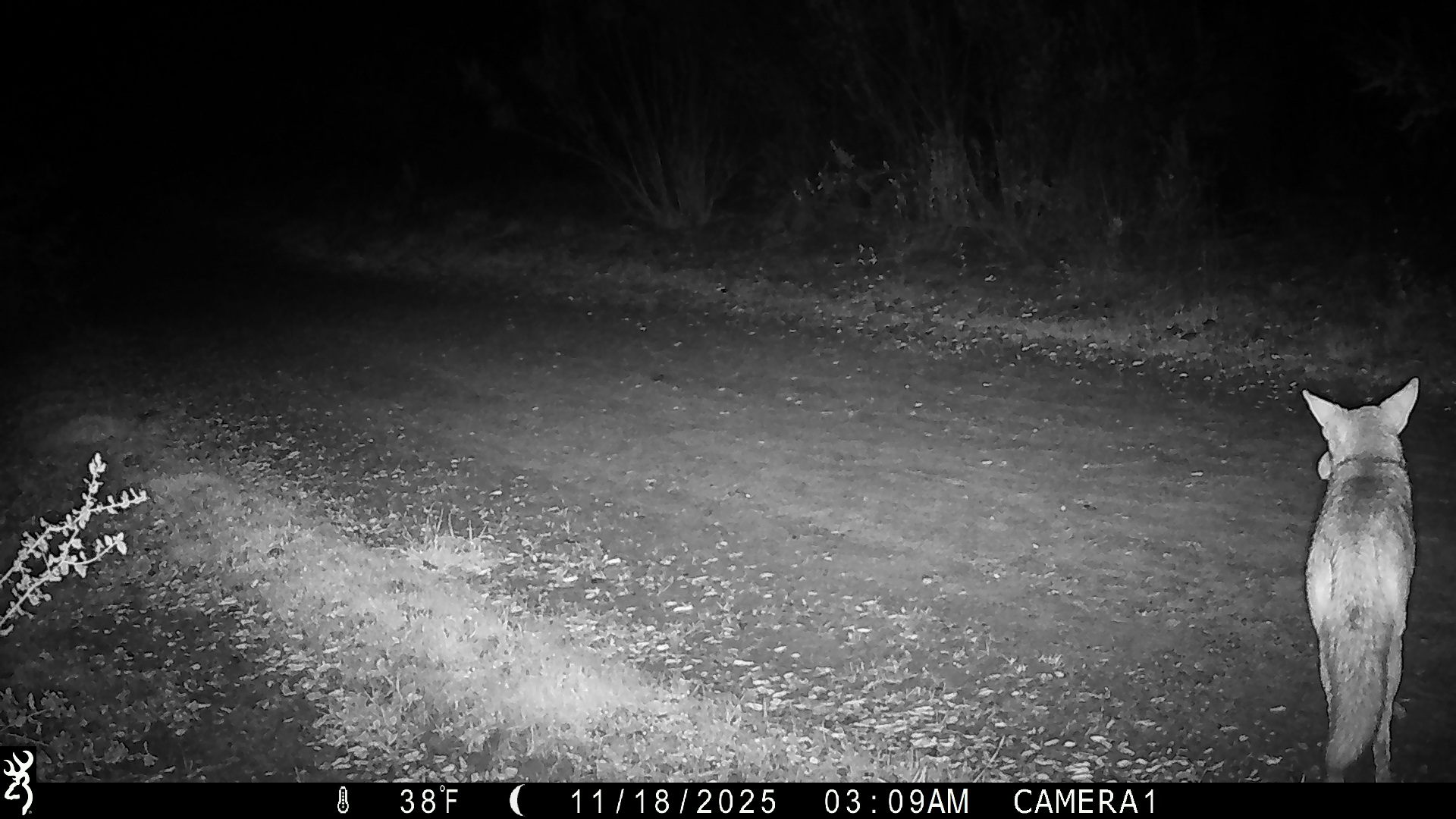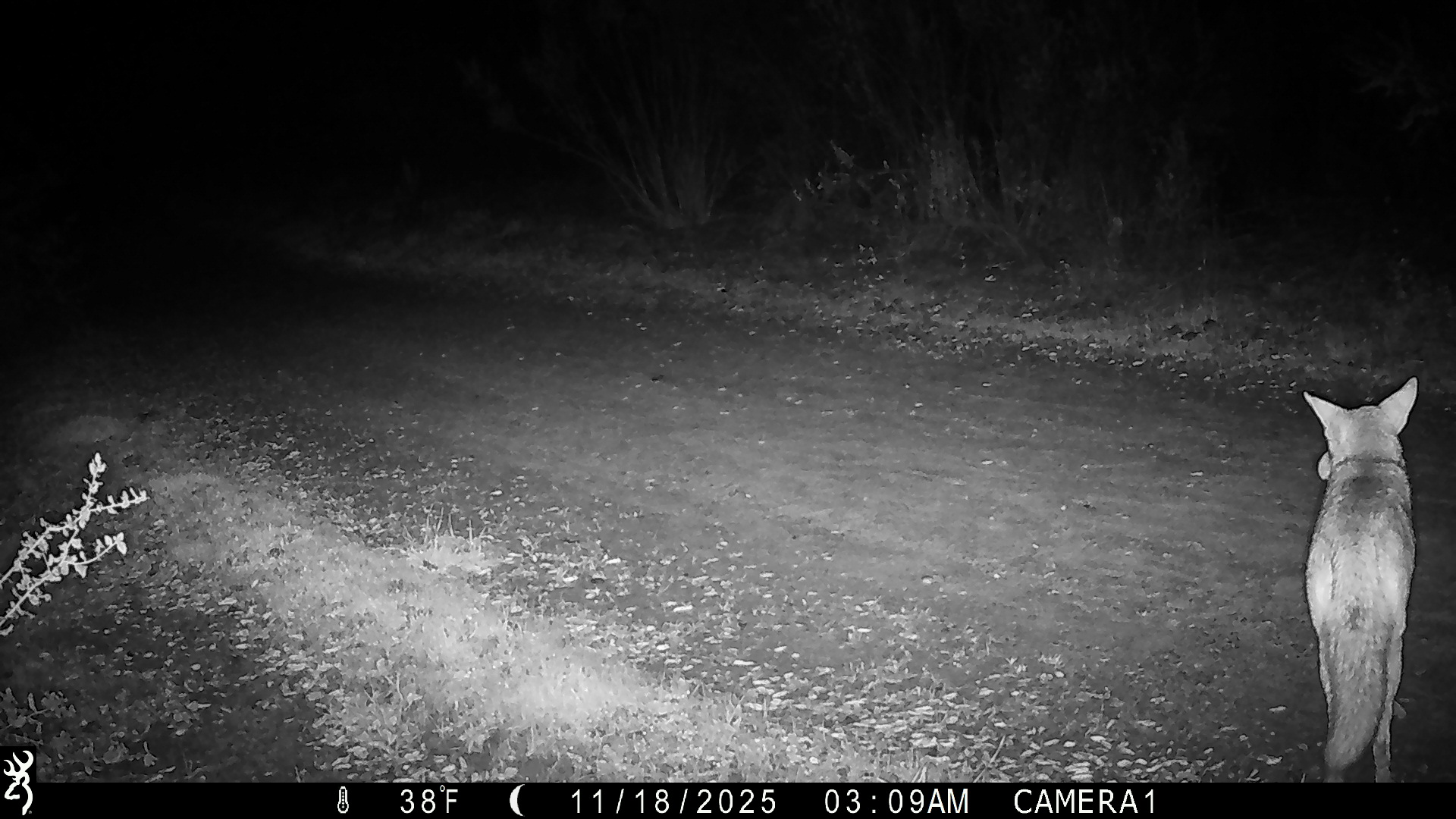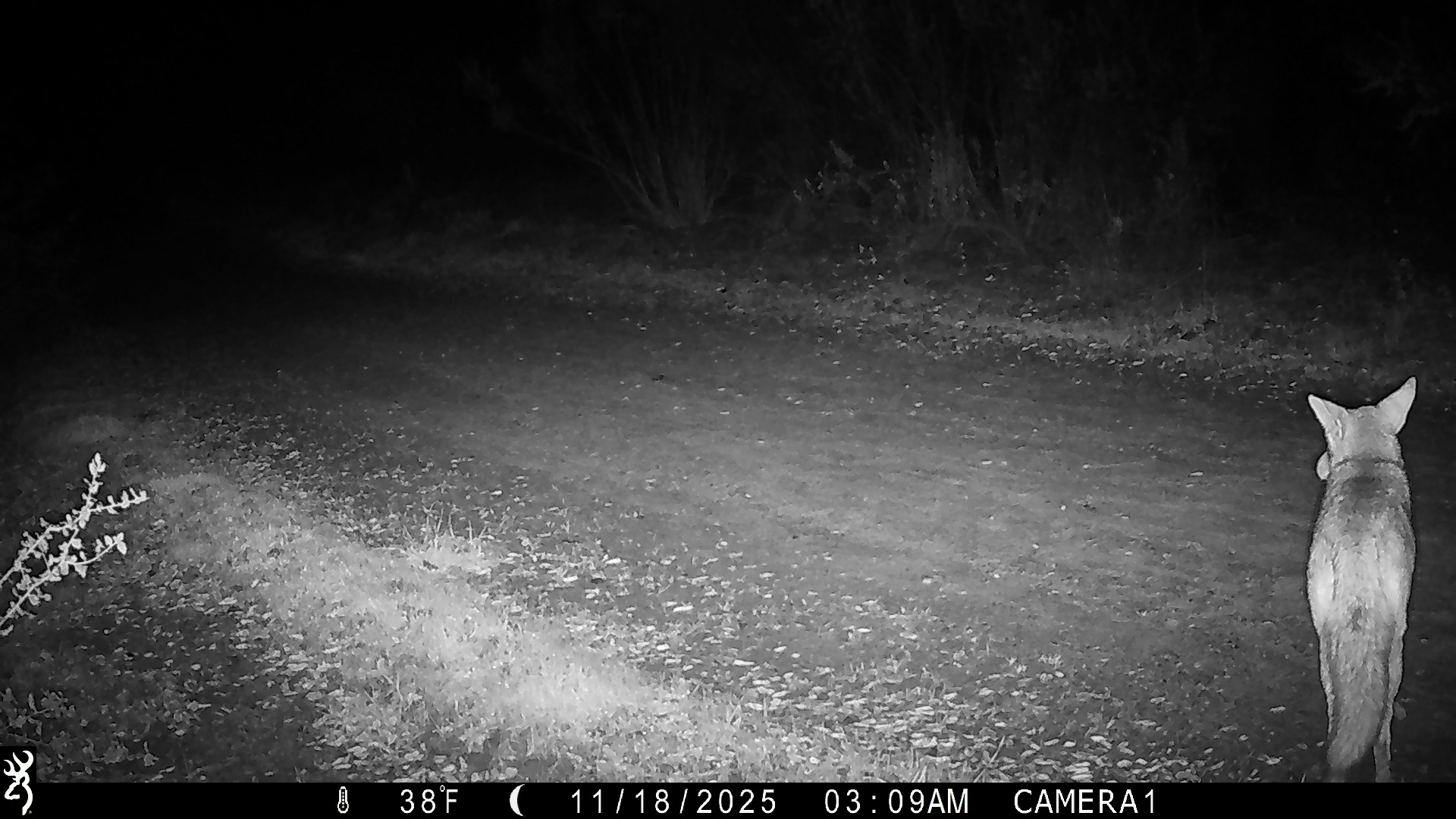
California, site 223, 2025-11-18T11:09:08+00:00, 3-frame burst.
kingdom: Animalia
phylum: Chordata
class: Mammalia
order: Carnivora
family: Canidae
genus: Canis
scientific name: Canis latrans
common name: coyote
Coyote (Canis latrans).